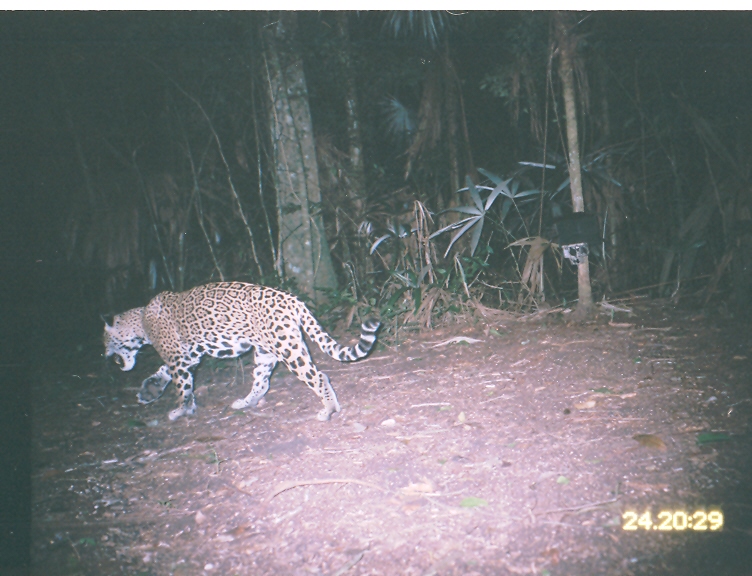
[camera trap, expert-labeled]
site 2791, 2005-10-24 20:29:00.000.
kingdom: Animalia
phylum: Chordata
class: Mammalia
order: Carnivora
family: Felidae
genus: Panthera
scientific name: Panthera onca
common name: jaguar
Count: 1.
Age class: adult.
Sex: male.